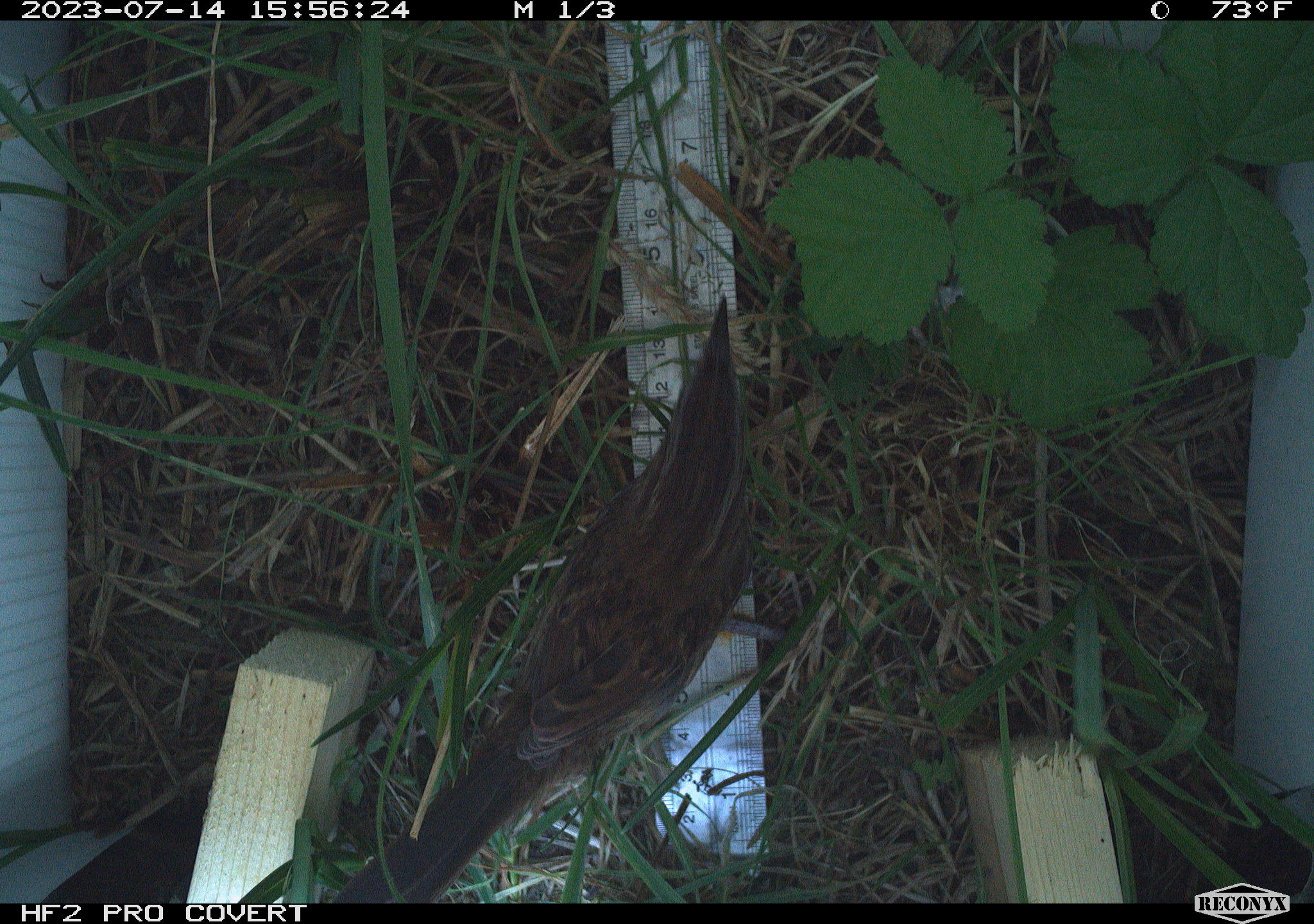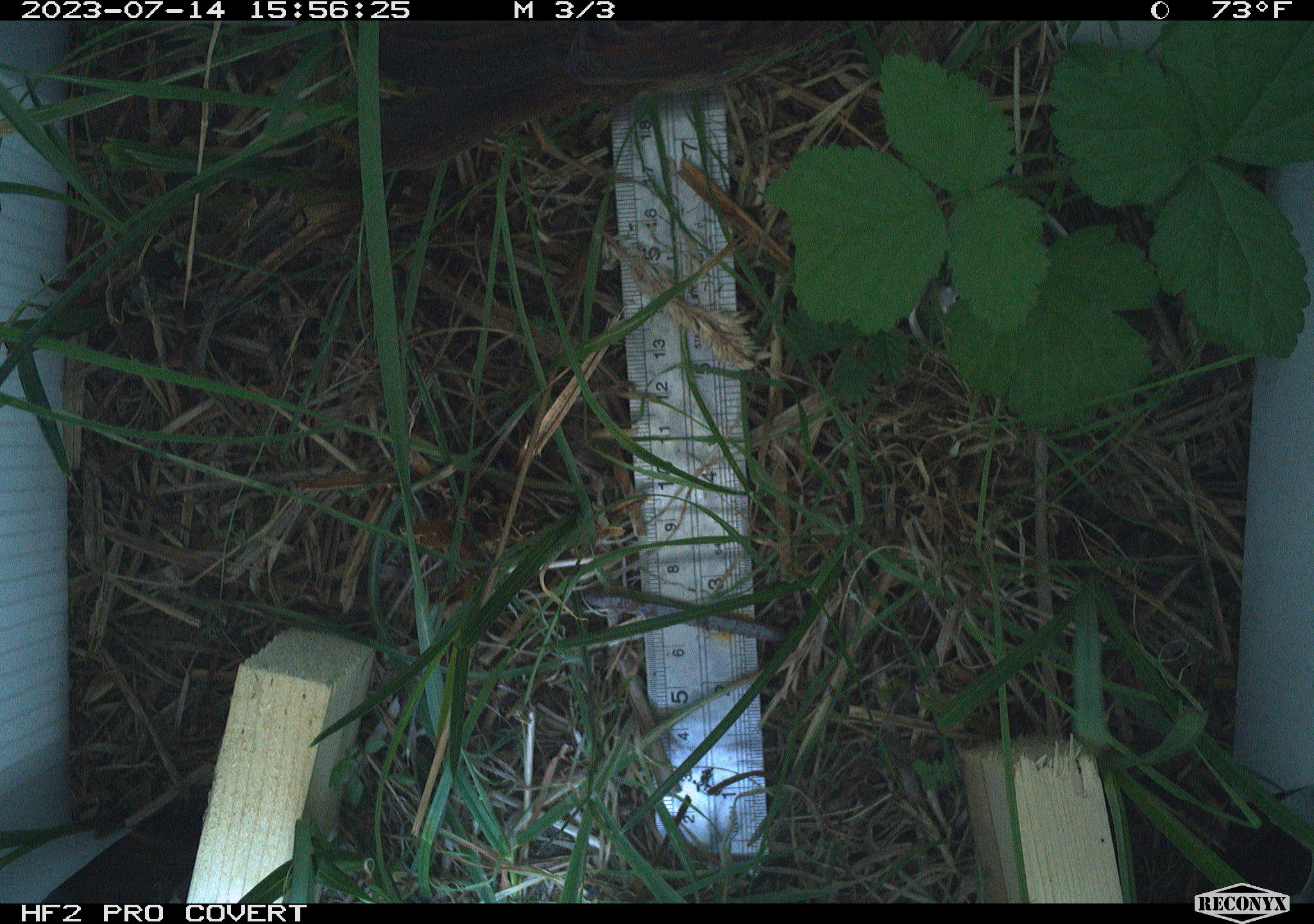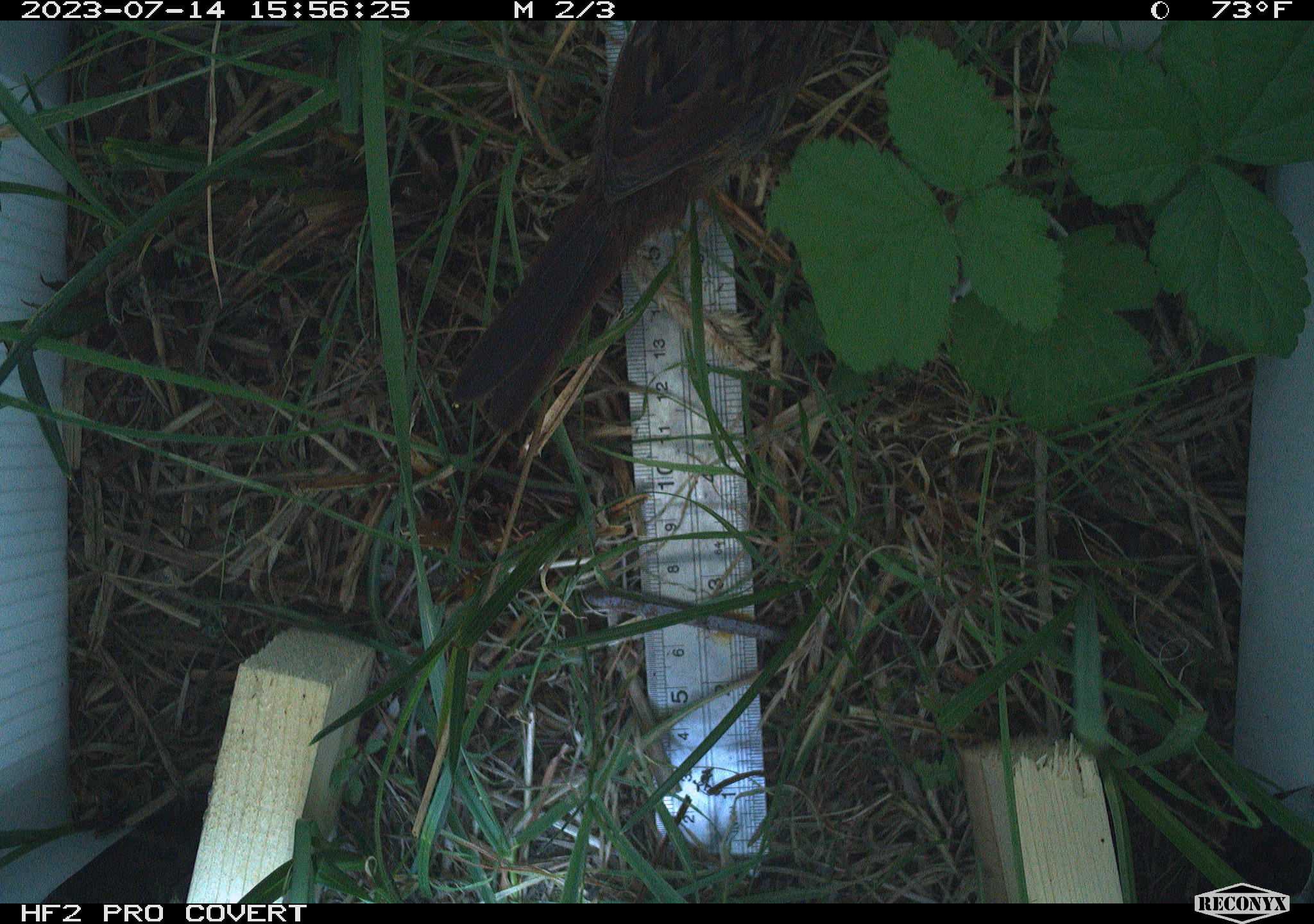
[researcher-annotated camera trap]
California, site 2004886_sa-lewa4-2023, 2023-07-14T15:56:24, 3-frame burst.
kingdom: Animalia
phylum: Chordata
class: Aves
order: Passeriformes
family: Passerellidae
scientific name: Passerellidae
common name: new world sparrows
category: passerellidae family